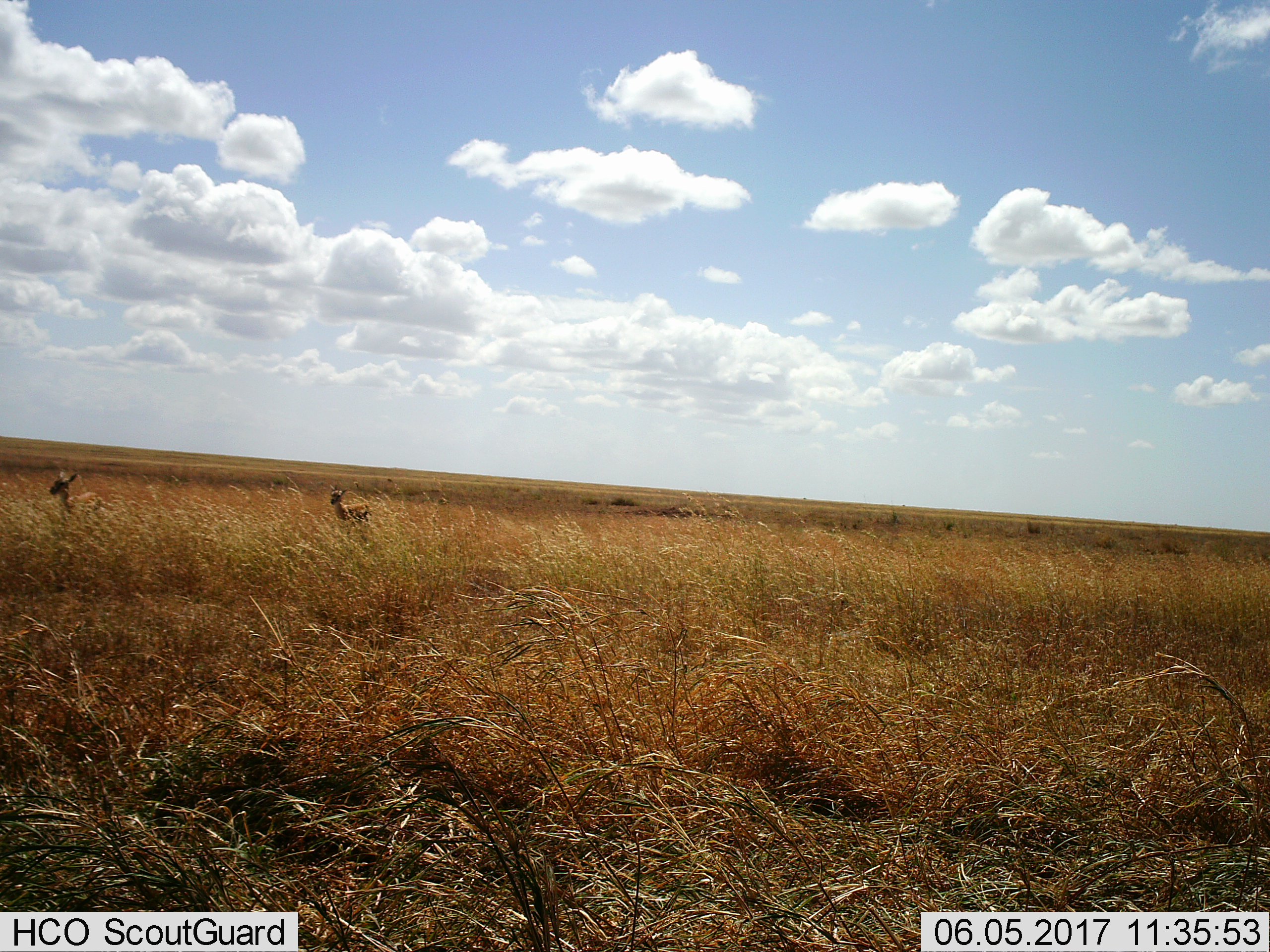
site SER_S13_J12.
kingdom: Animalia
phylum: Chordata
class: Mammalia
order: Artiodactyla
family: Bovidae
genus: Eudorcas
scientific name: Eudorcas thomsonii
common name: thomson's gazelle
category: gazellethomsons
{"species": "gazellethomsons (thomson's gazelle) (Eudorcas thomsonii)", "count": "2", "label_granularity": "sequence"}